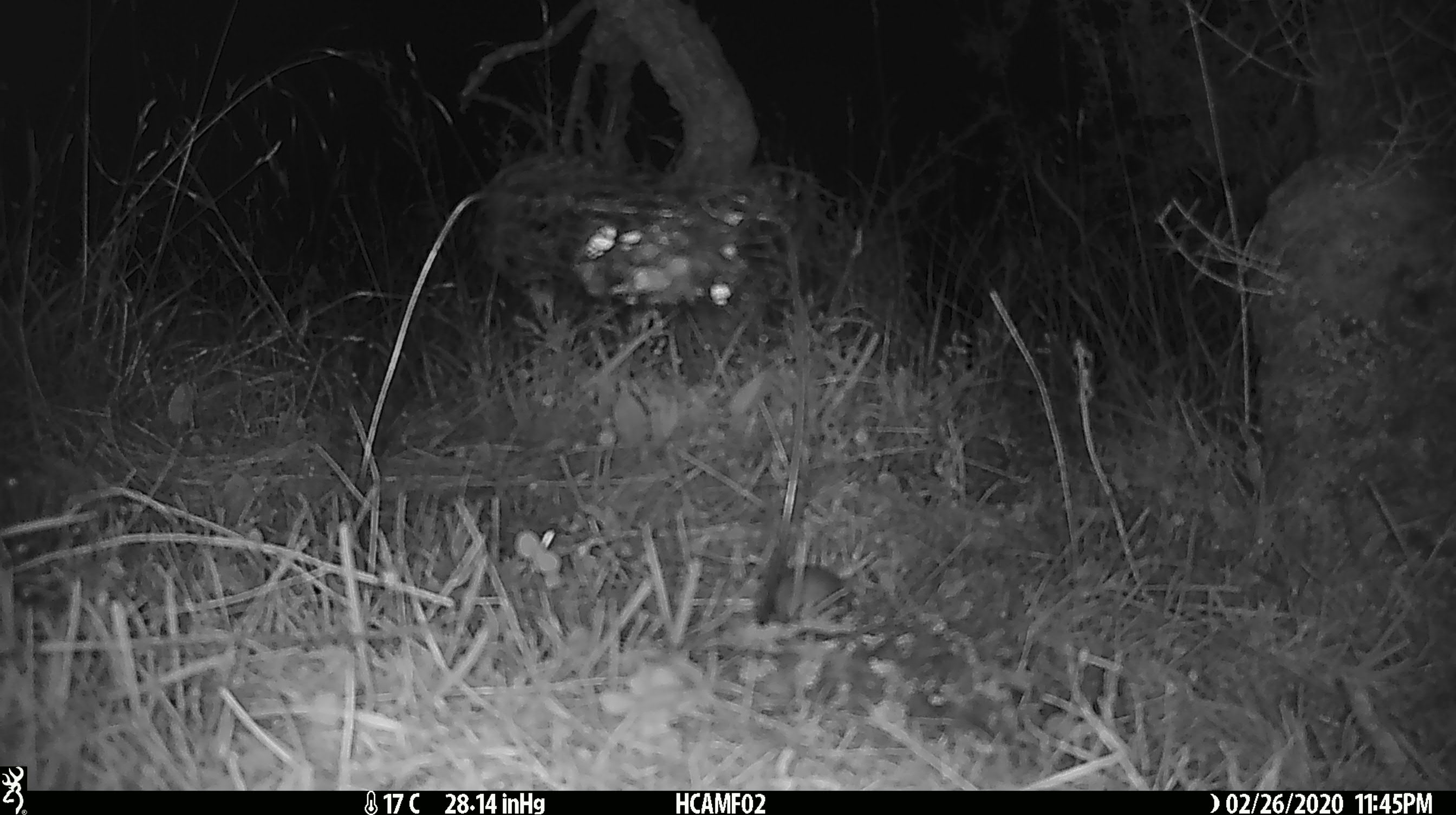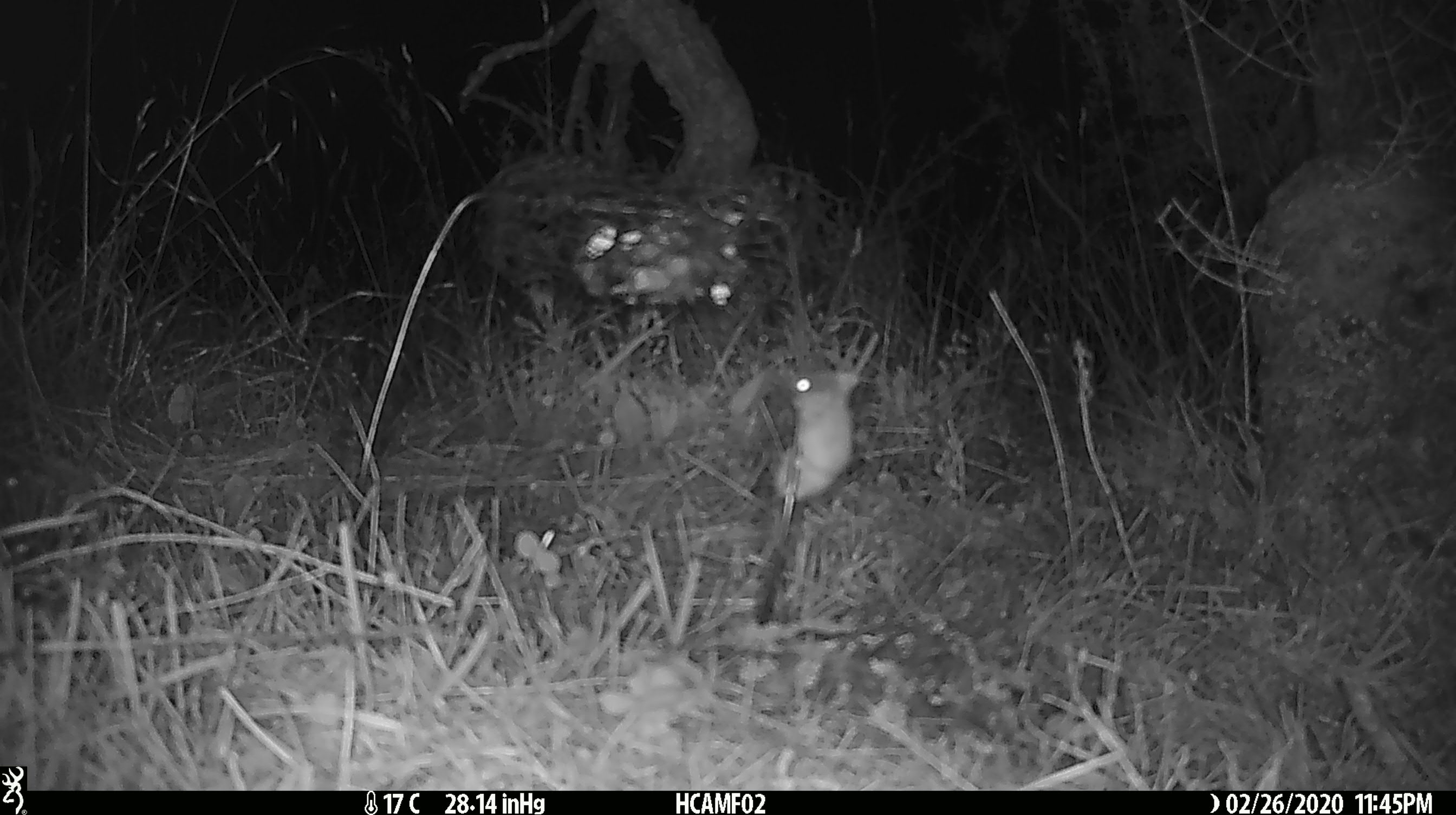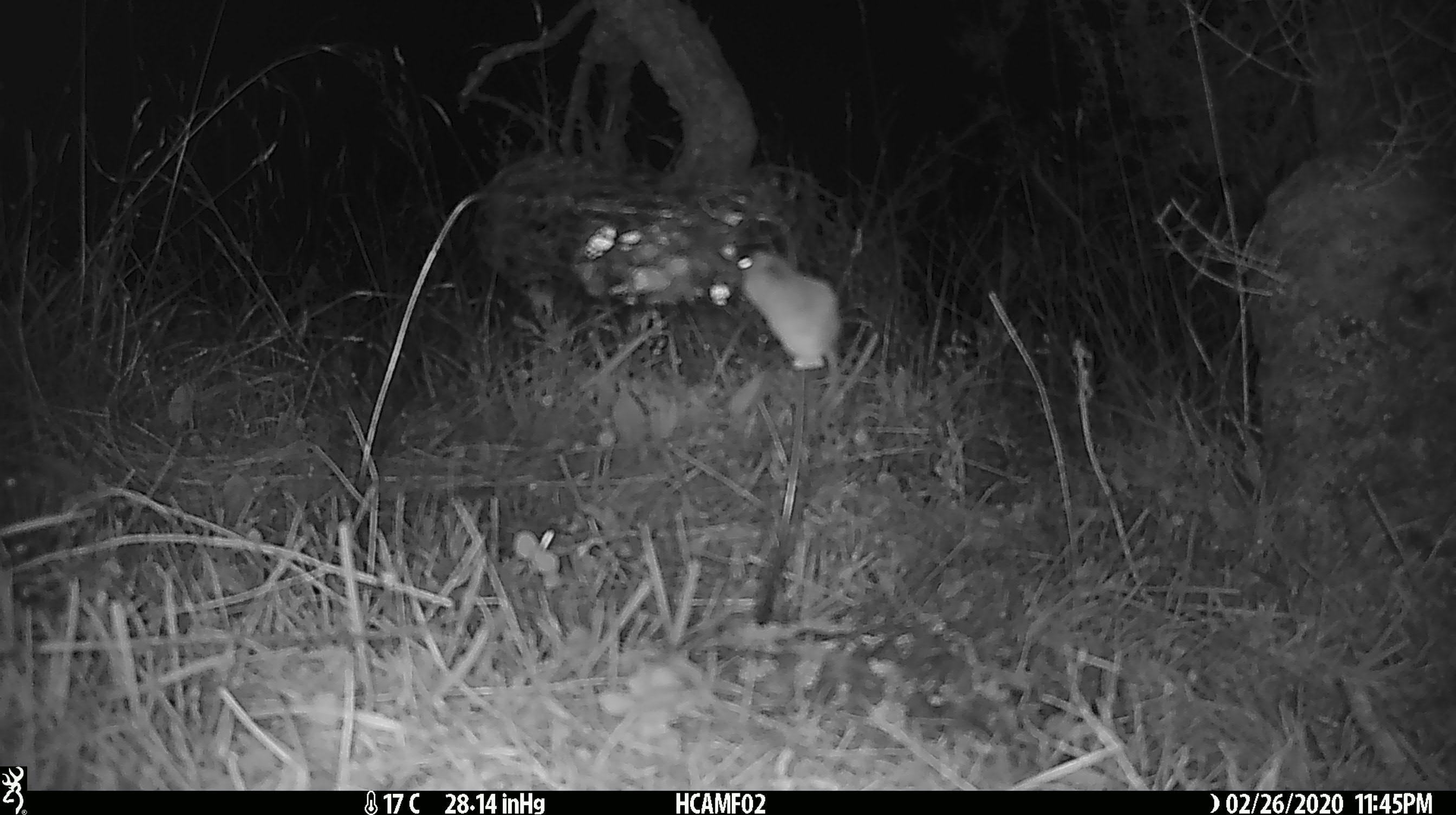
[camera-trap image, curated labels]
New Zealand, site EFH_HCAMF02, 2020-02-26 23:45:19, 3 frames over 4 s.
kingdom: Animalia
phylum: Chordata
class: Mammalia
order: Rodentia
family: Muridae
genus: Mus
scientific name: Mus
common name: mouse